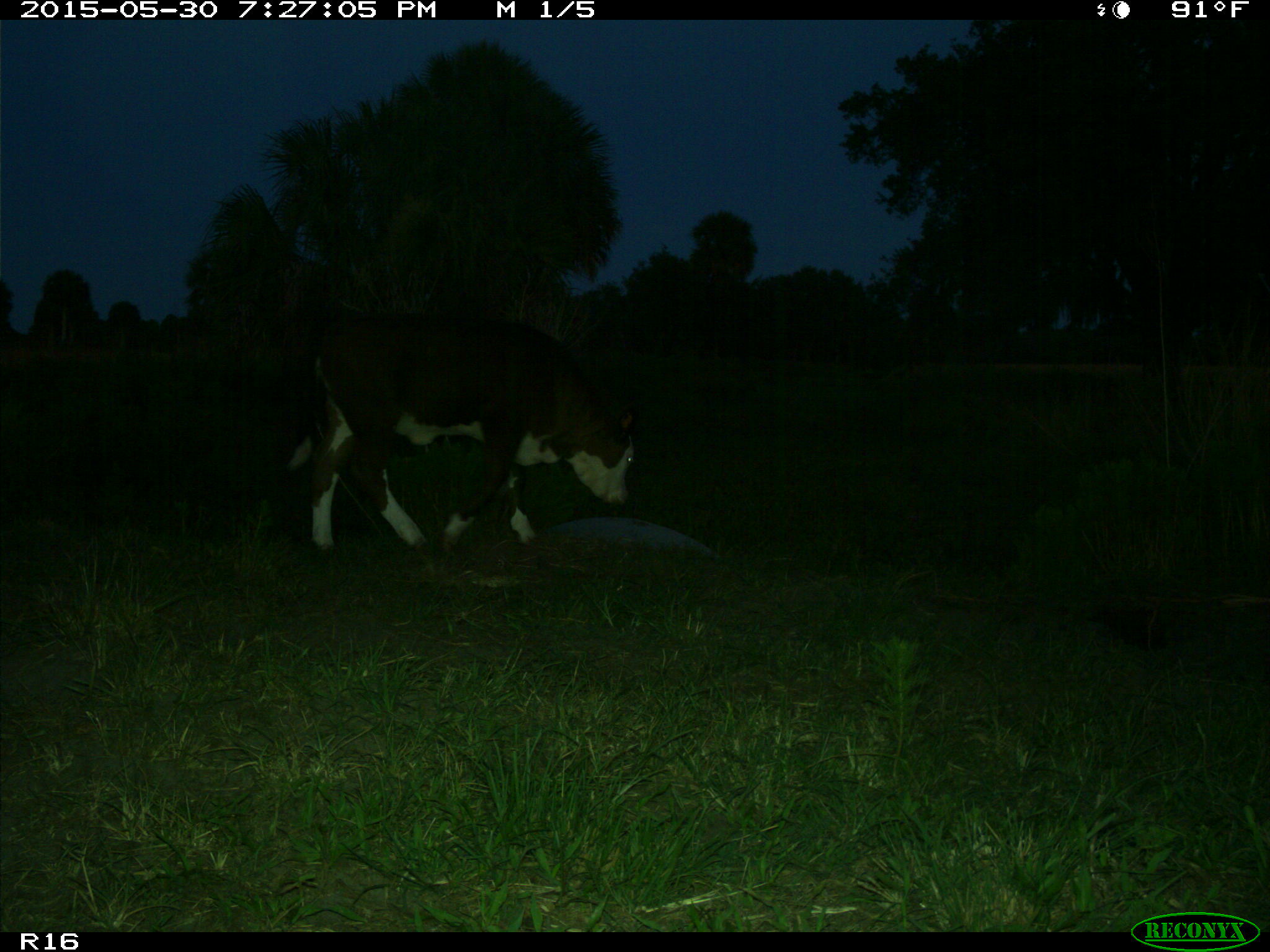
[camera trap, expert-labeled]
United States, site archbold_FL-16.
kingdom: Animalia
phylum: Chordata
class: Mammalia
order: Artiodactyla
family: Bovidae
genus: Bos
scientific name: Bos taurus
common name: domestic cow